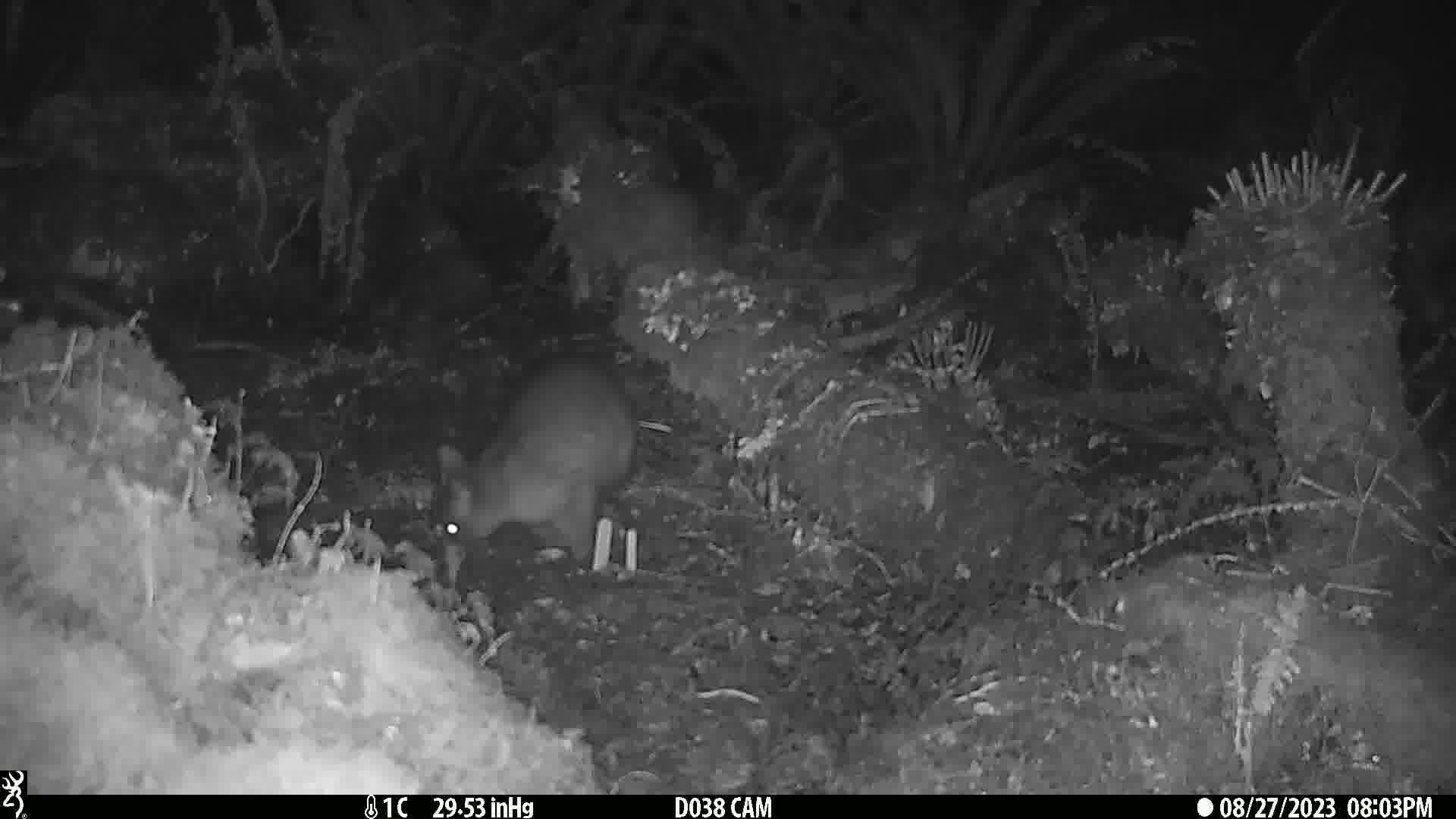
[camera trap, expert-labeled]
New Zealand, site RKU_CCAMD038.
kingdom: Animalia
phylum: Chordata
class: Mammalia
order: Diprotodontia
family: Phalangeridae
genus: Trichosurus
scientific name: Trichosurus vulpecula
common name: common brushtail possum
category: possum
Possum (common brushtail possum) (Trichosurus vulpecula).